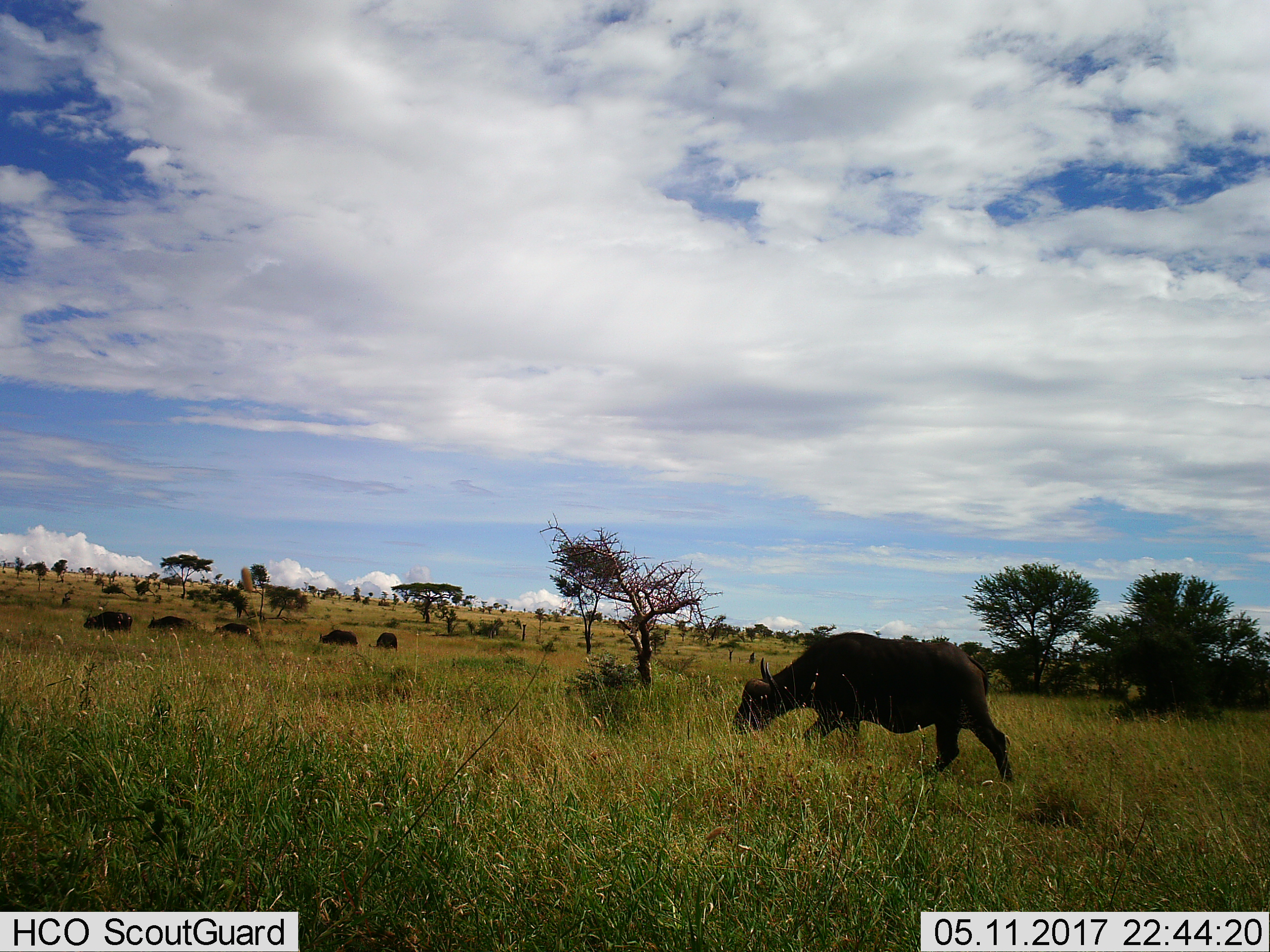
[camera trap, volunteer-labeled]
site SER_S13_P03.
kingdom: Animalia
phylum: Chordata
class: Mammalia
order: Artiodactyla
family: Bovidae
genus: Syncerus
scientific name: Syncerus caffer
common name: african buffalo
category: buffalo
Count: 6.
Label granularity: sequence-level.